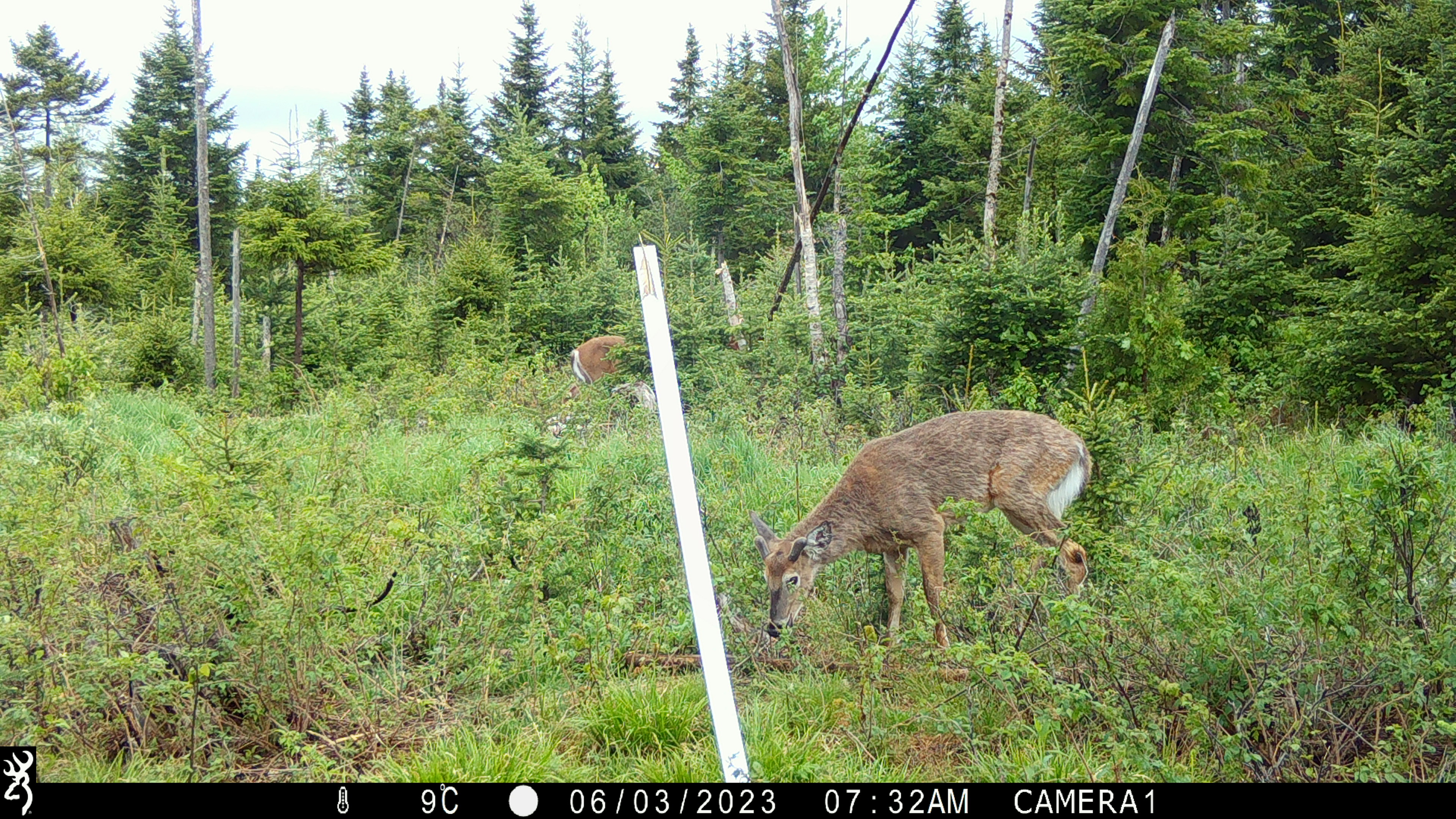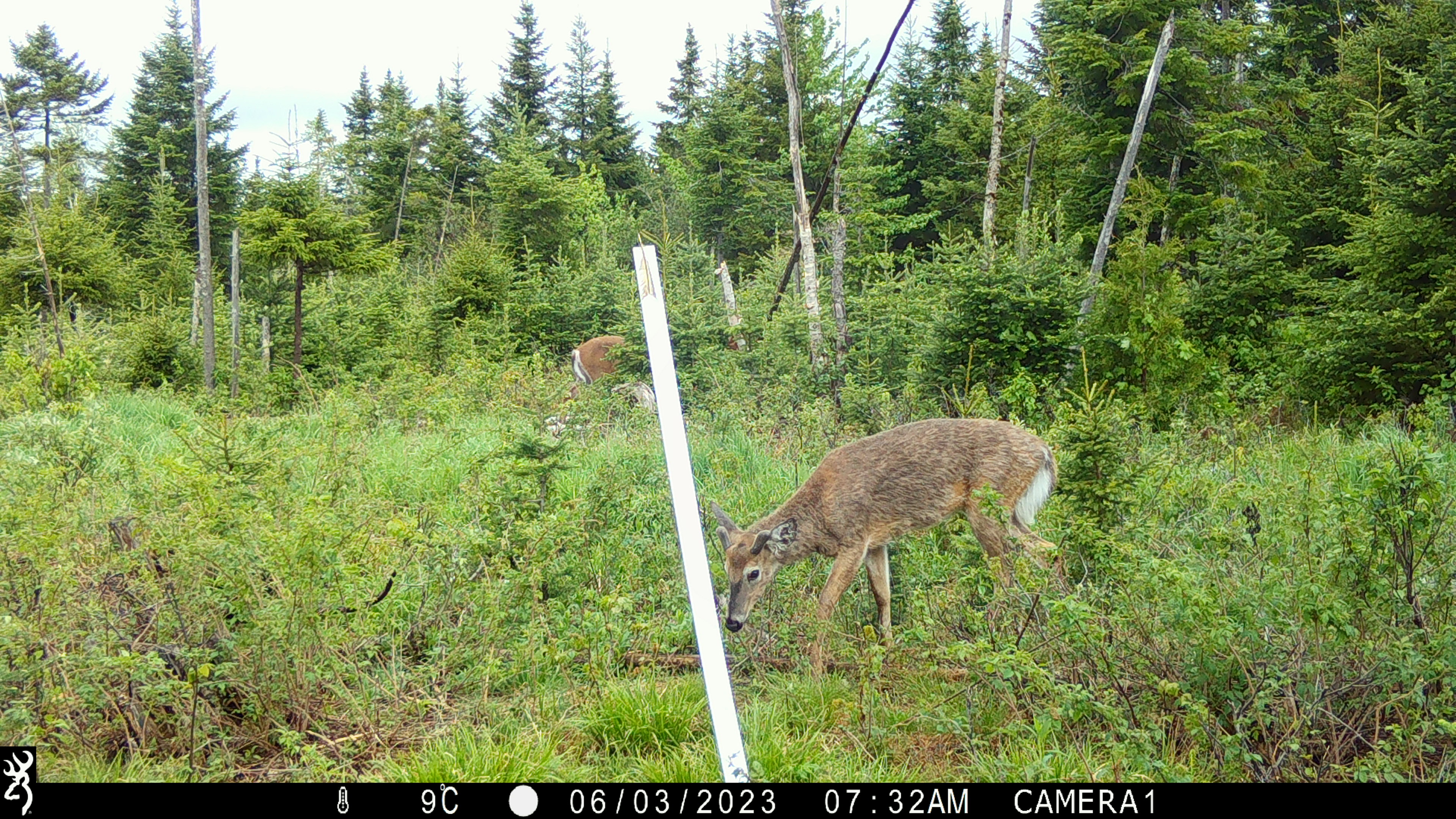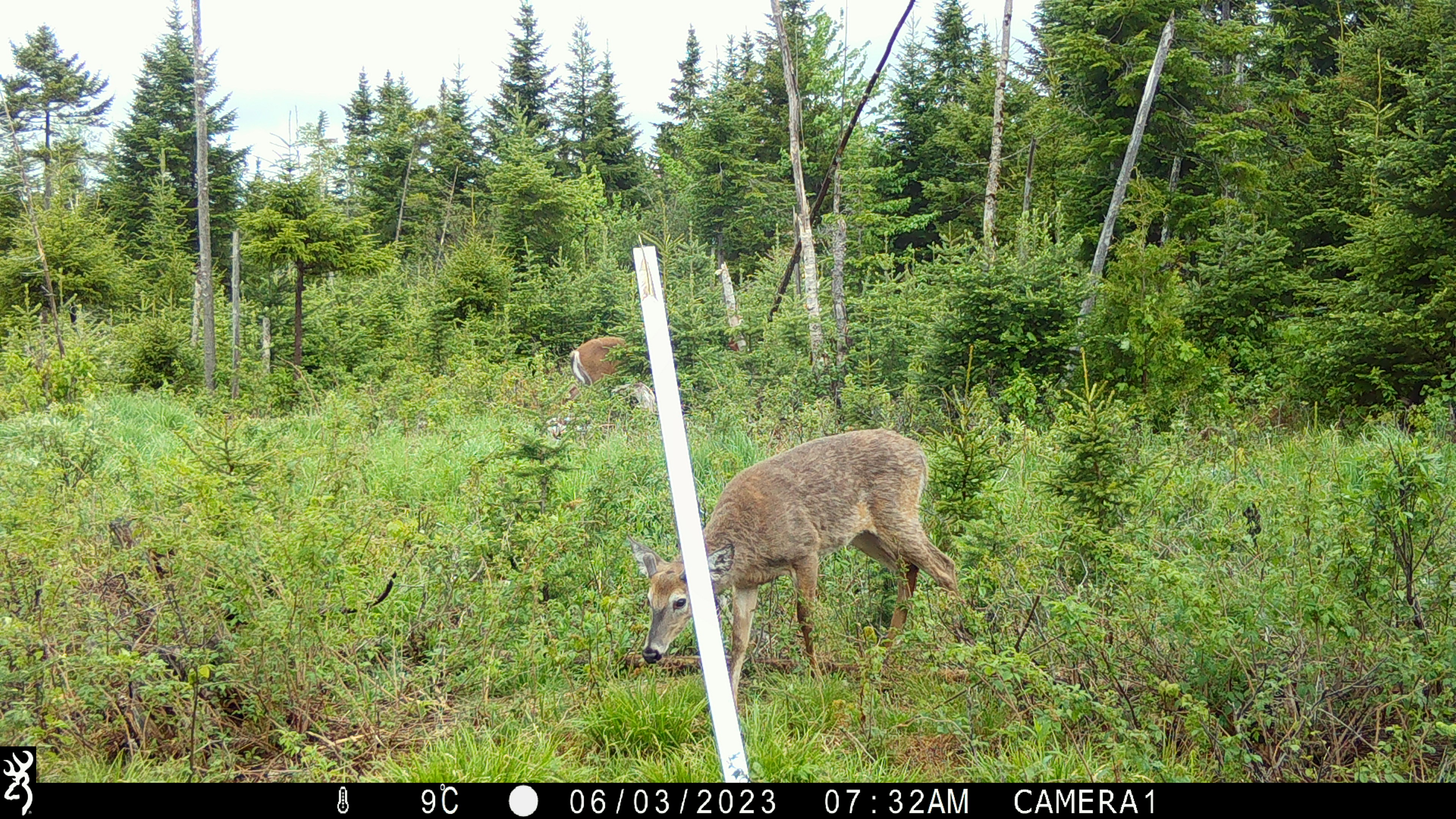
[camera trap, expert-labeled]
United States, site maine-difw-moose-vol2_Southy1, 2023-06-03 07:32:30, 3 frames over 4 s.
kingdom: Animalia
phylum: Chordata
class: Mammalia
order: Artiodactyla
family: Cervidae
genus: Odocoileus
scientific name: Odocoileus virginianus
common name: white-tailed deer